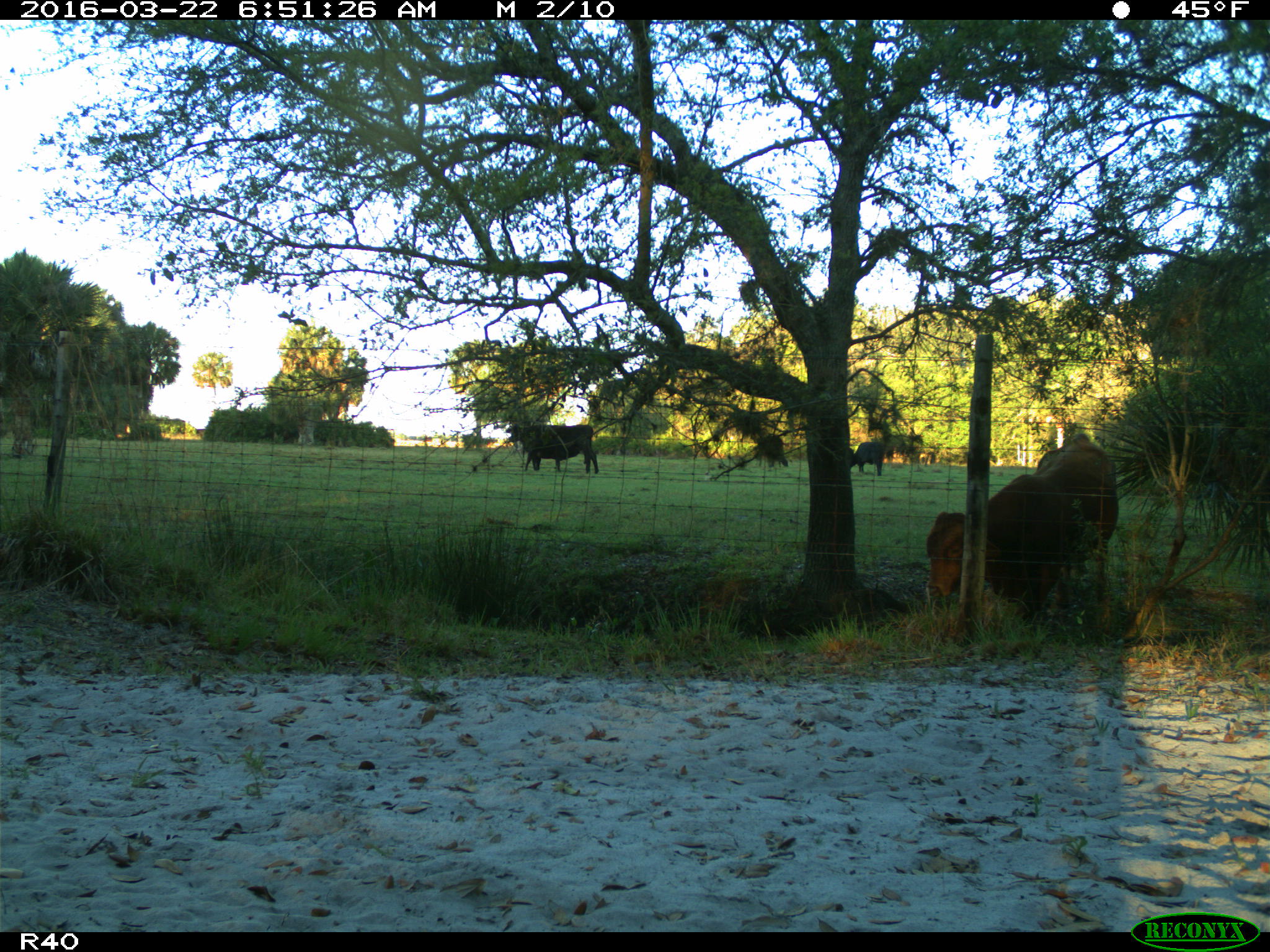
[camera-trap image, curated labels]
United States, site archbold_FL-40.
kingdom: Animalia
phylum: Chordata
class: Mammalia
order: Artiodactyla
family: Bovidae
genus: Bos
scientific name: Bos taurus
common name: domestic cow